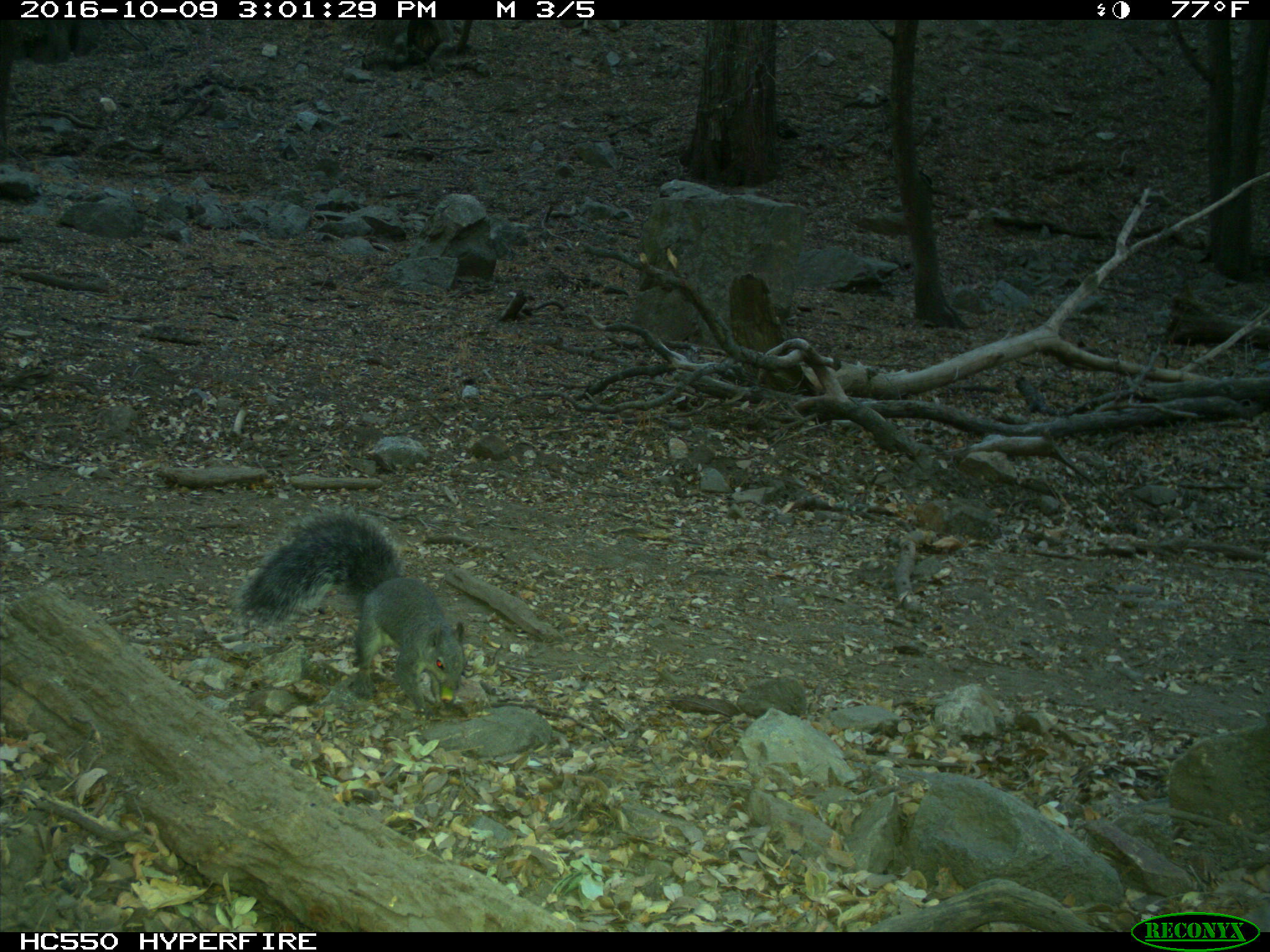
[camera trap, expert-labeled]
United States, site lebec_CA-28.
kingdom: Animalia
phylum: Chordata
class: Mammalia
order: Rodentia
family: Sciuridae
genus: Sciurus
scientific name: Sciurus carolinensis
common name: eastern gray squirrel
Sciurus carolinensis (eastern gray squirrel).